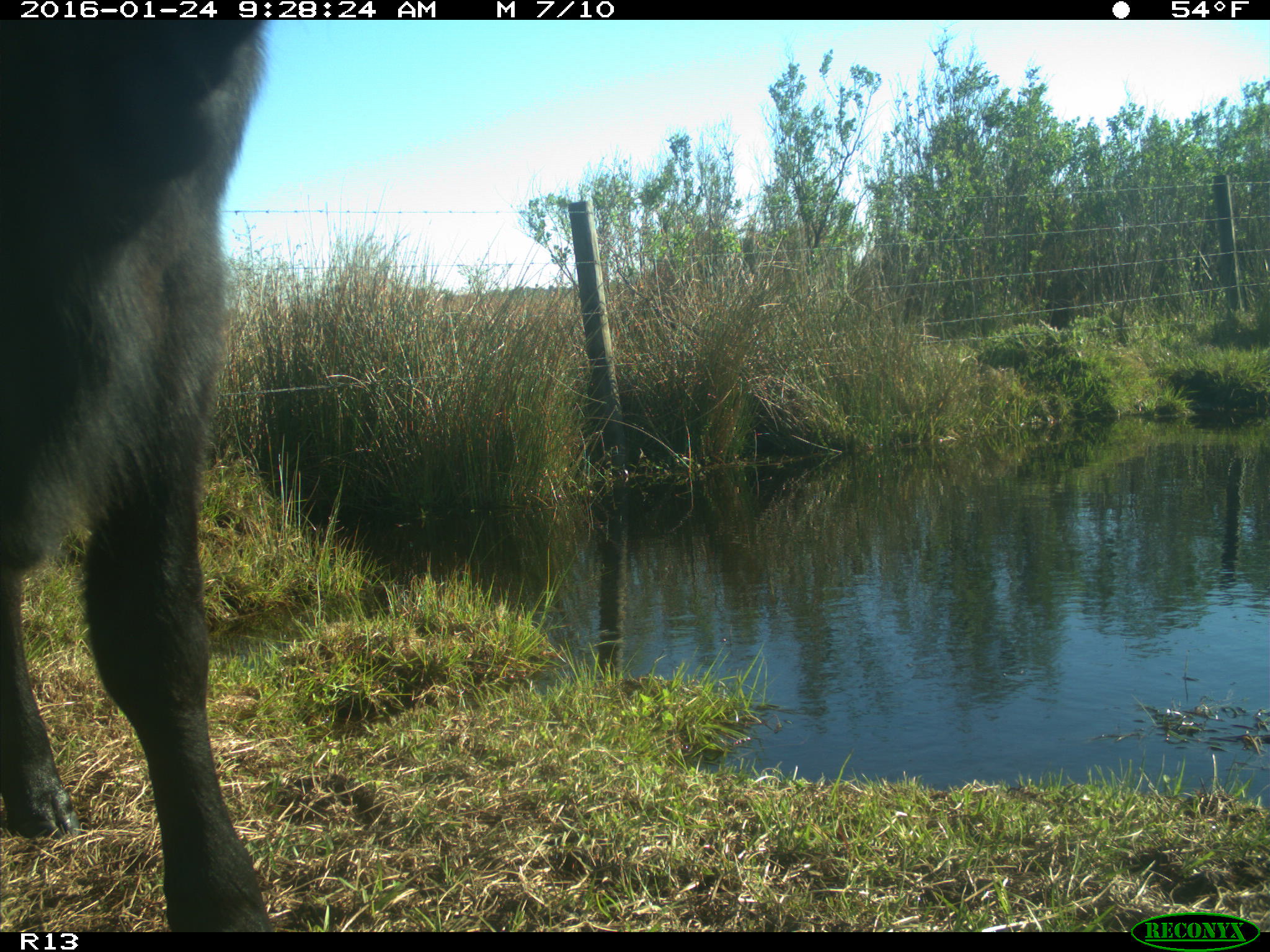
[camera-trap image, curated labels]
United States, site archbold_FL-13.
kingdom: Animalia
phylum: Chordata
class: Mammalia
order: Artiodactyla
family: Bovidae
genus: Bos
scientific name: Bos taurus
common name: domestic cow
Bos taurus (domestic cow).